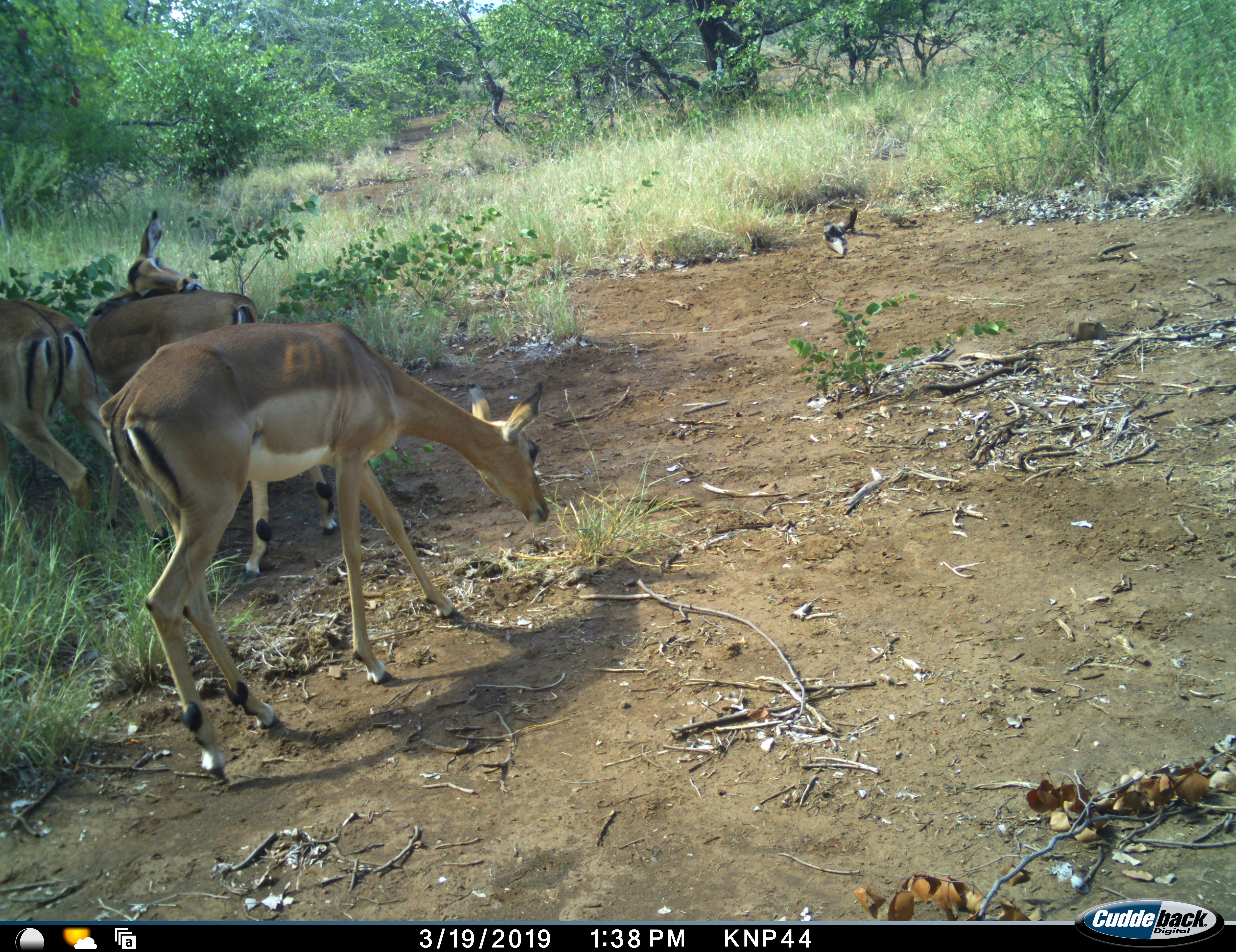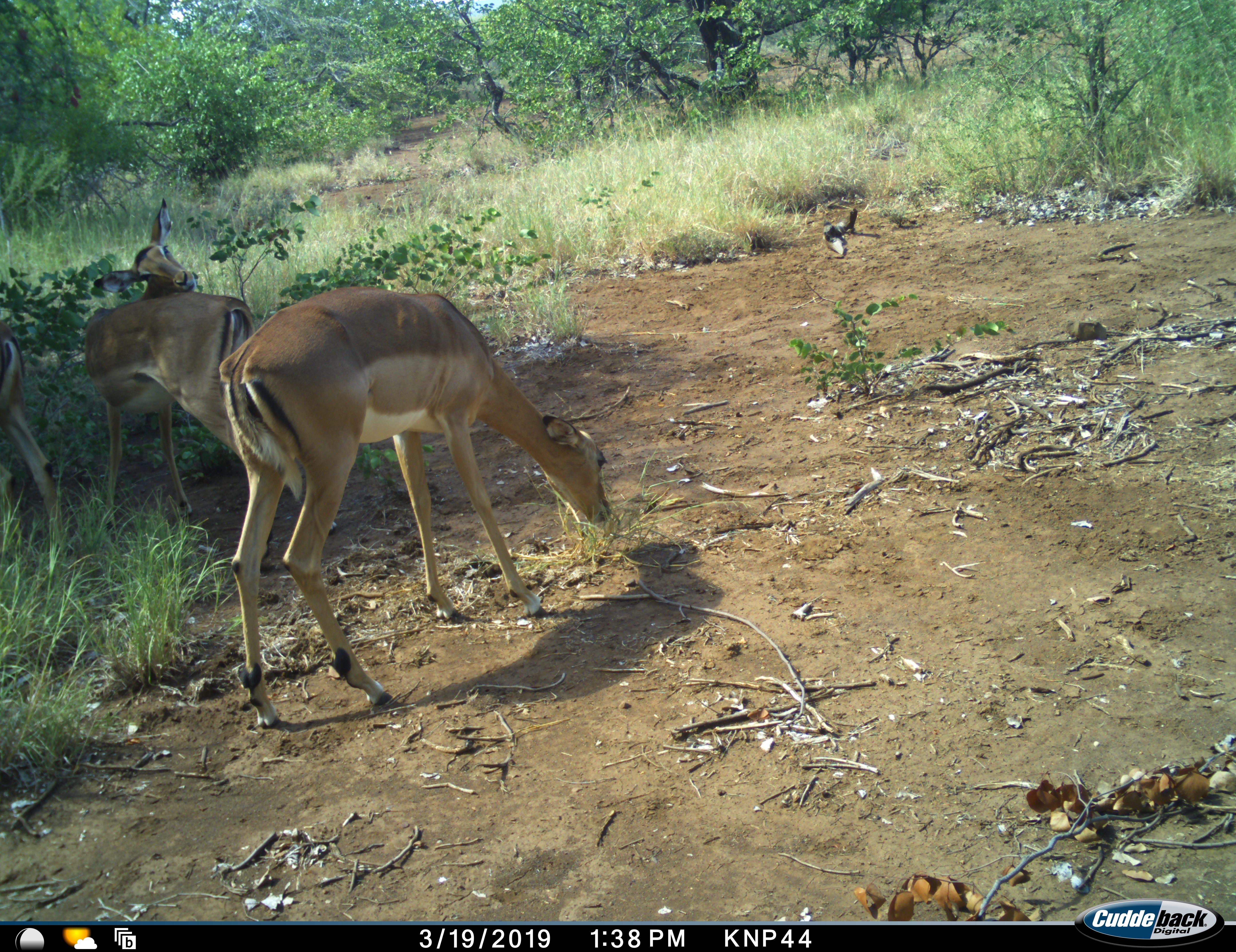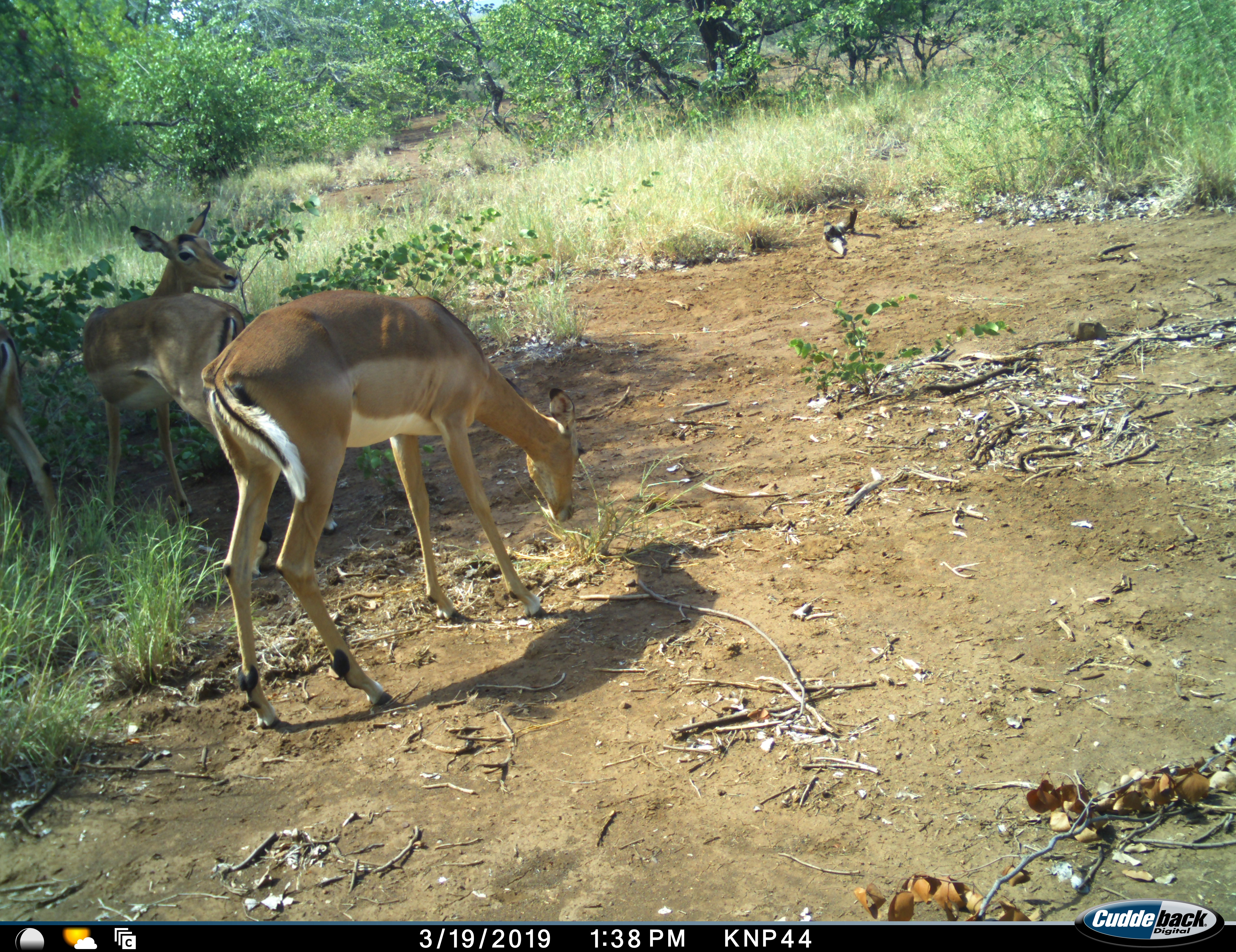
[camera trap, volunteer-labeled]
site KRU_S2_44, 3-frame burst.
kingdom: Animalia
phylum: Chordata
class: Mammalia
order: Artiodactyla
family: Bovidae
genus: Aepyceros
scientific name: Aepyceros melampus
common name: impala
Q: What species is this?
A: Impala (Aepyceros melampus).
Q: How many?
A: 3.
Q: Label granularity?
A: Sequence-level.